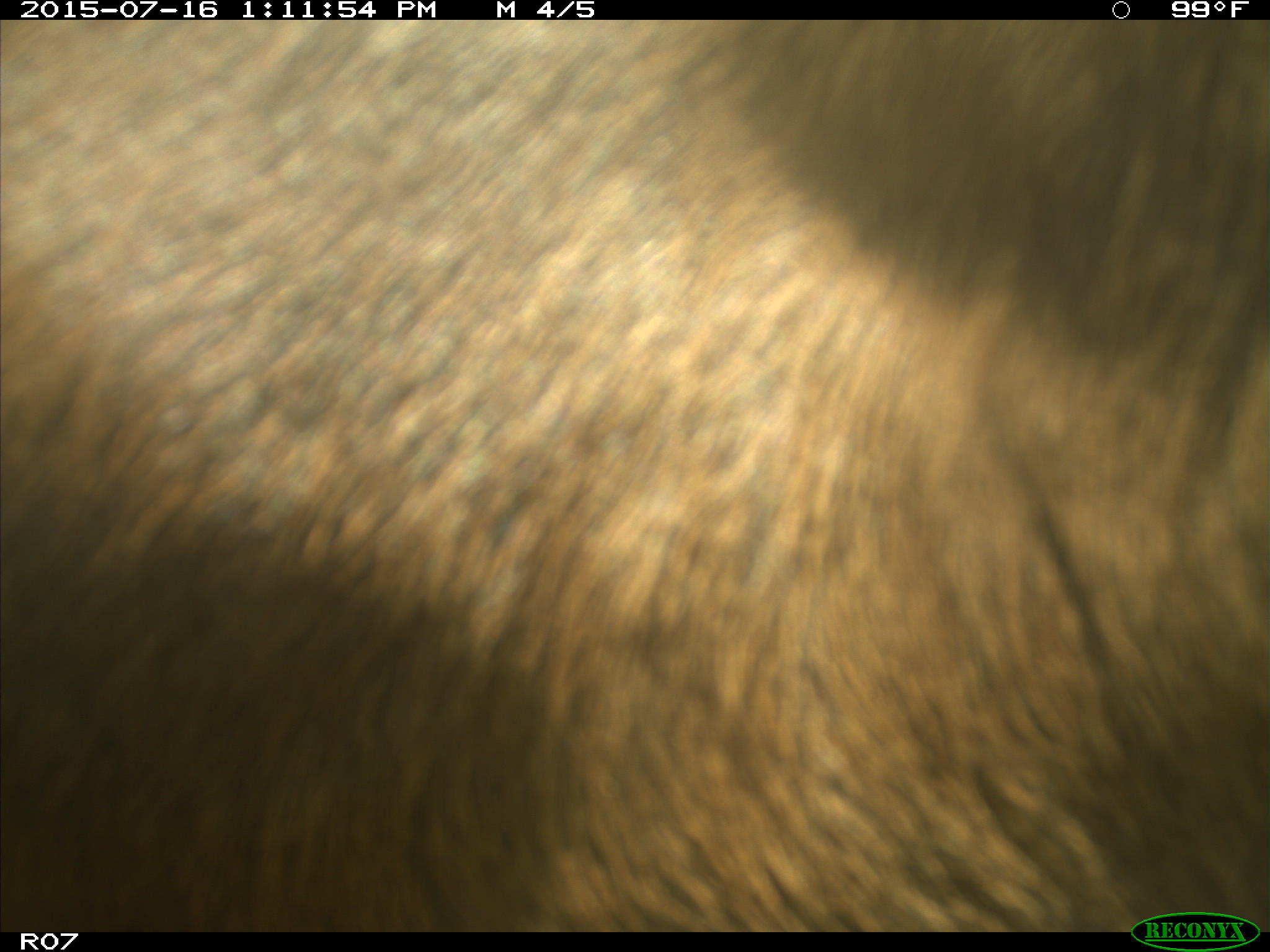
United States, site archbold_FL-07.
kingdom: Animalia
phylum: Chordata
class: Mammalia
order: Artiodactyla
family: Bovidae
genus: Bos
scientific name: Bos taurus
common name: domestic cow